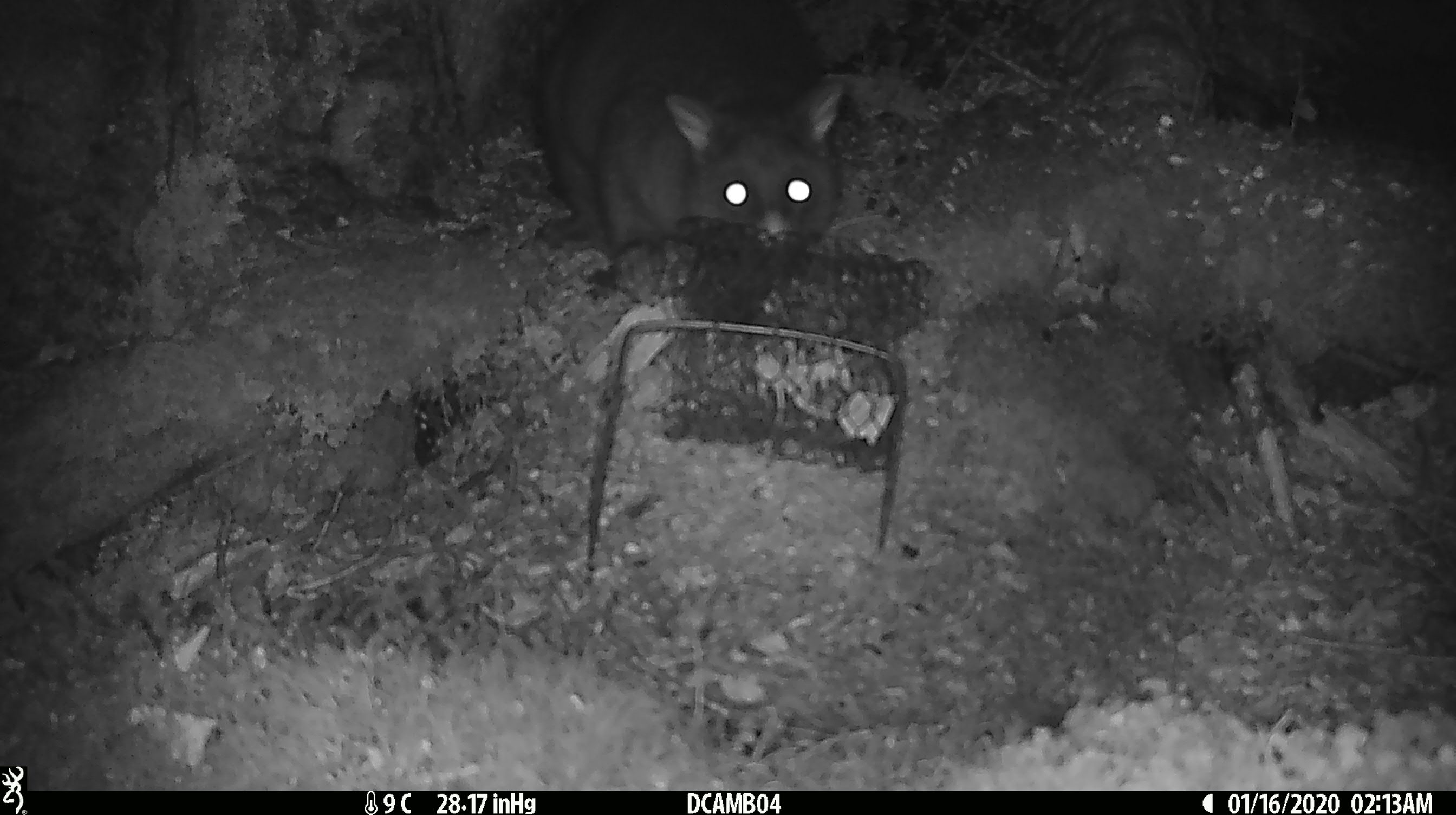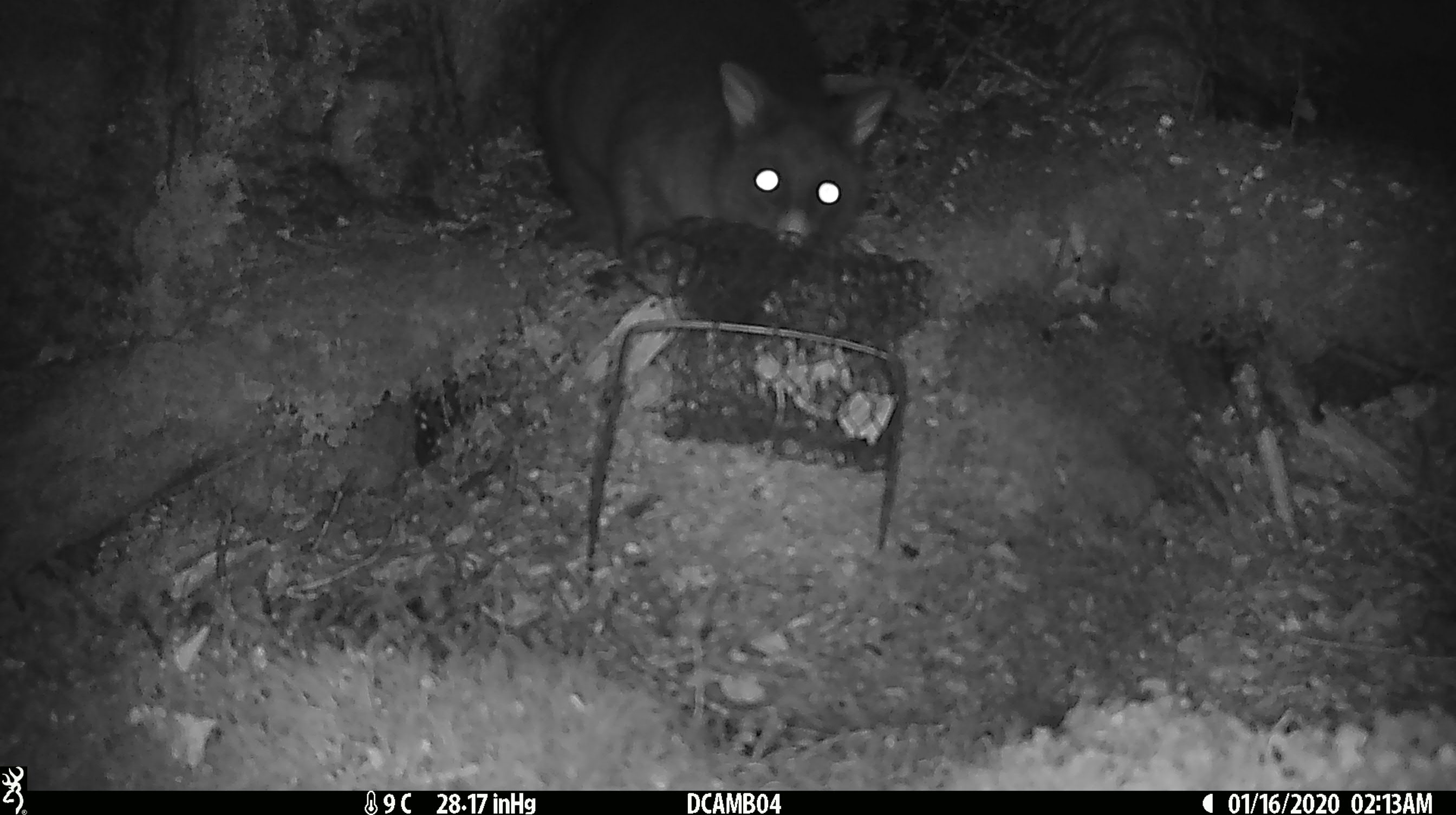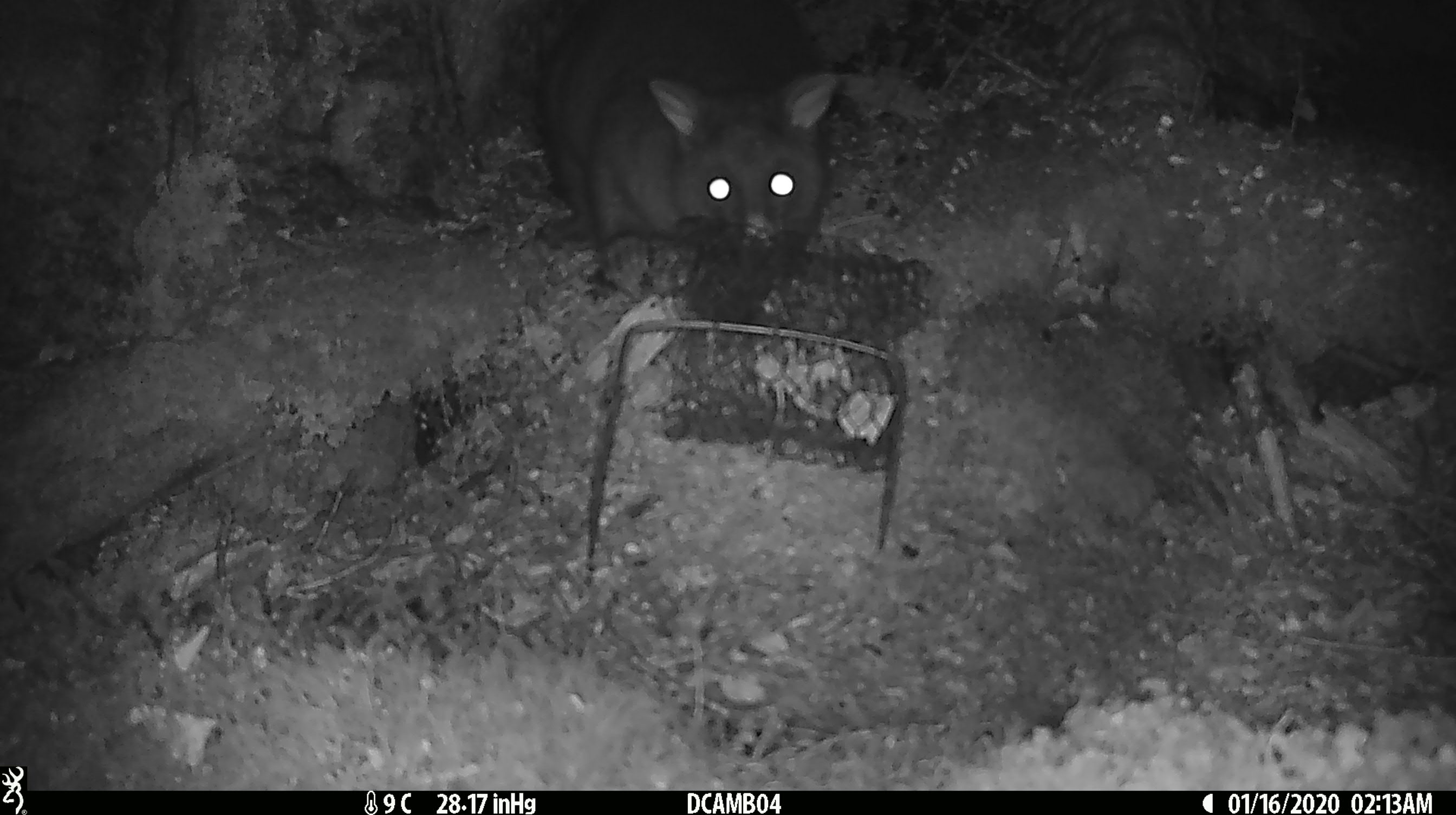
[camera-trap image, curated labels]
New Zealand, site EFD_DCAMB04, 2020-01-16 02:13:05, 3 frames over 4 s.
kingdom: Animalia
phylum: Chordata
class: Mammalia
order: Diprotodontia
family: Phalangeridae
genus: Trichosurus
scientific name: Trichosurus vulpecula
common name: common brushtail possum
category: possum